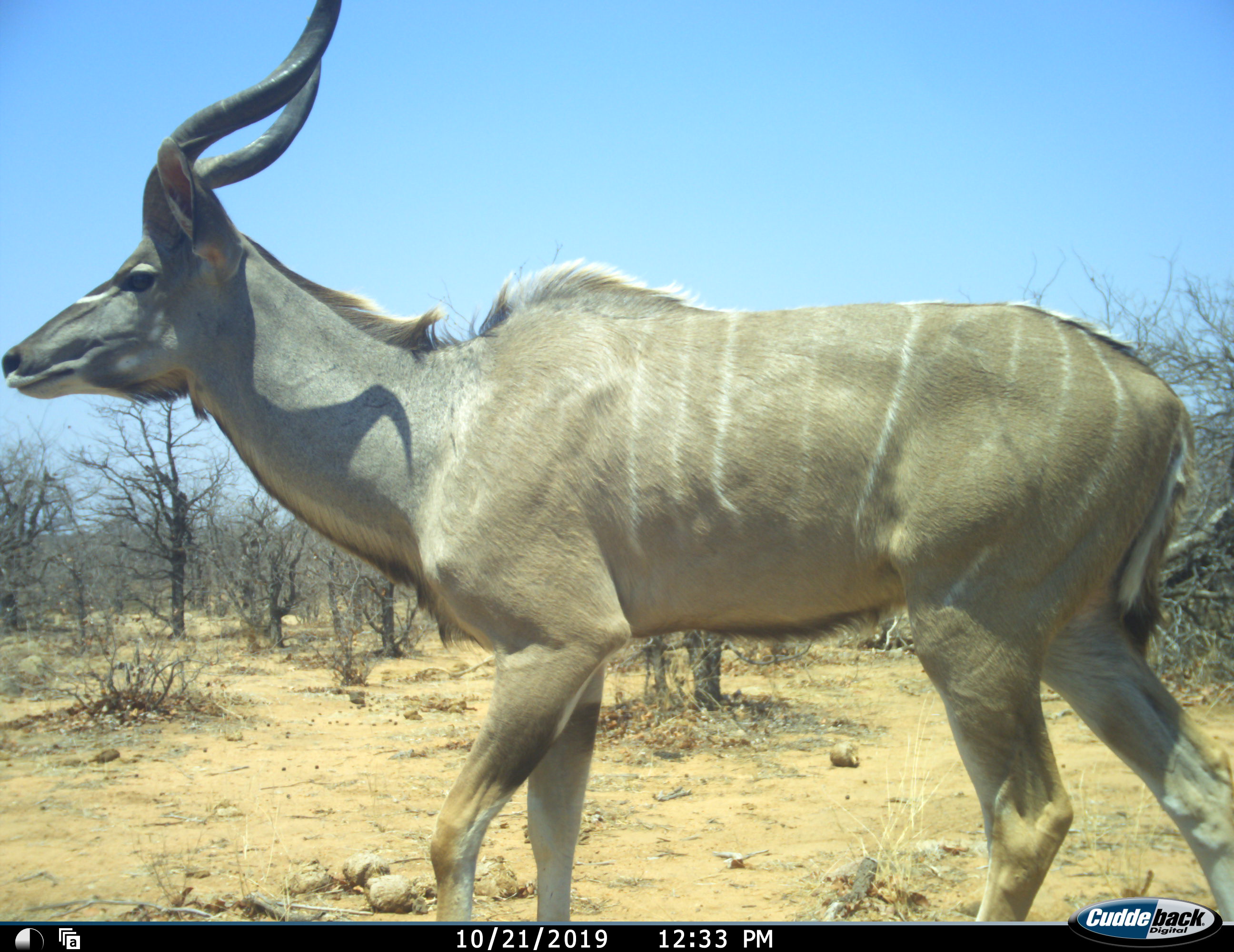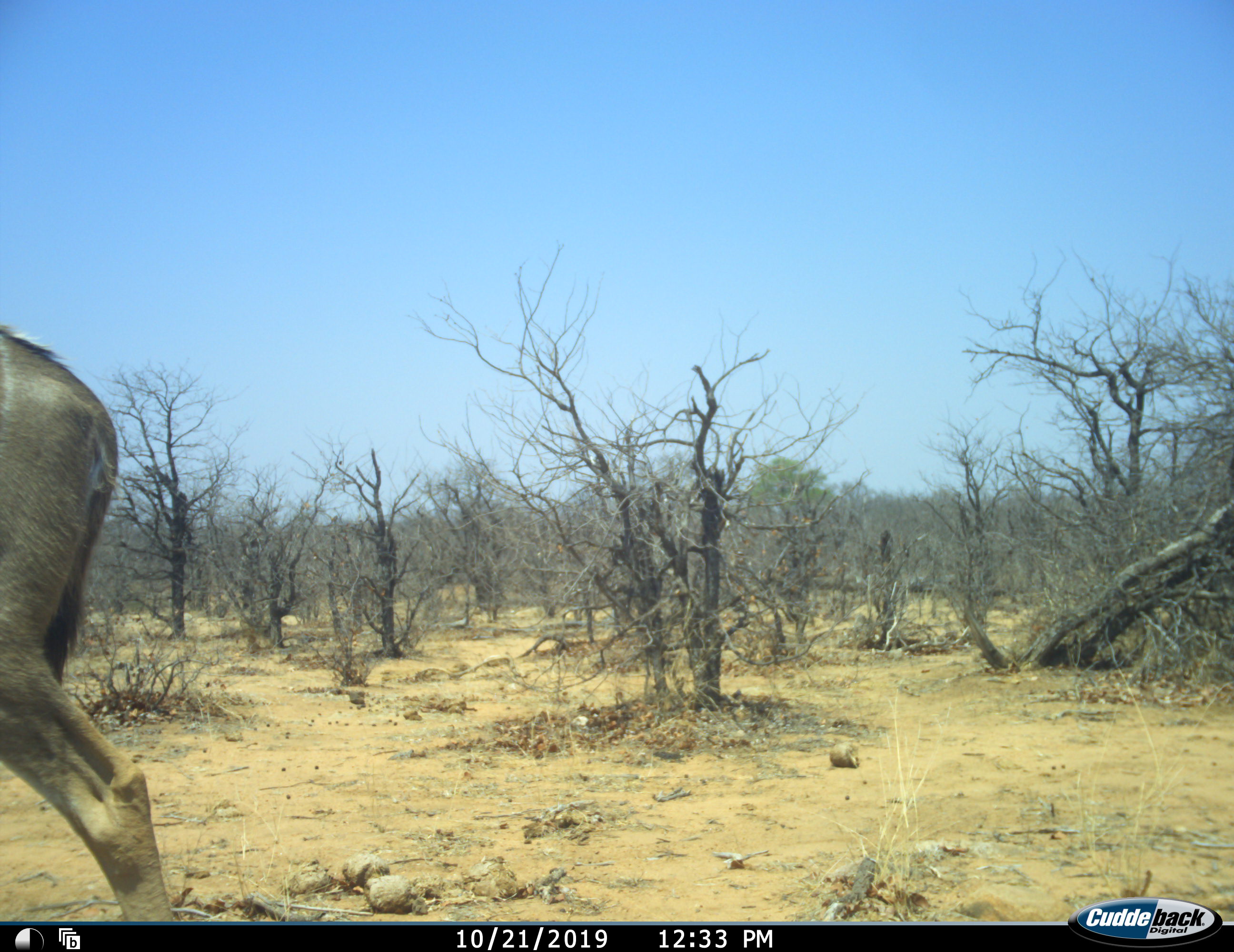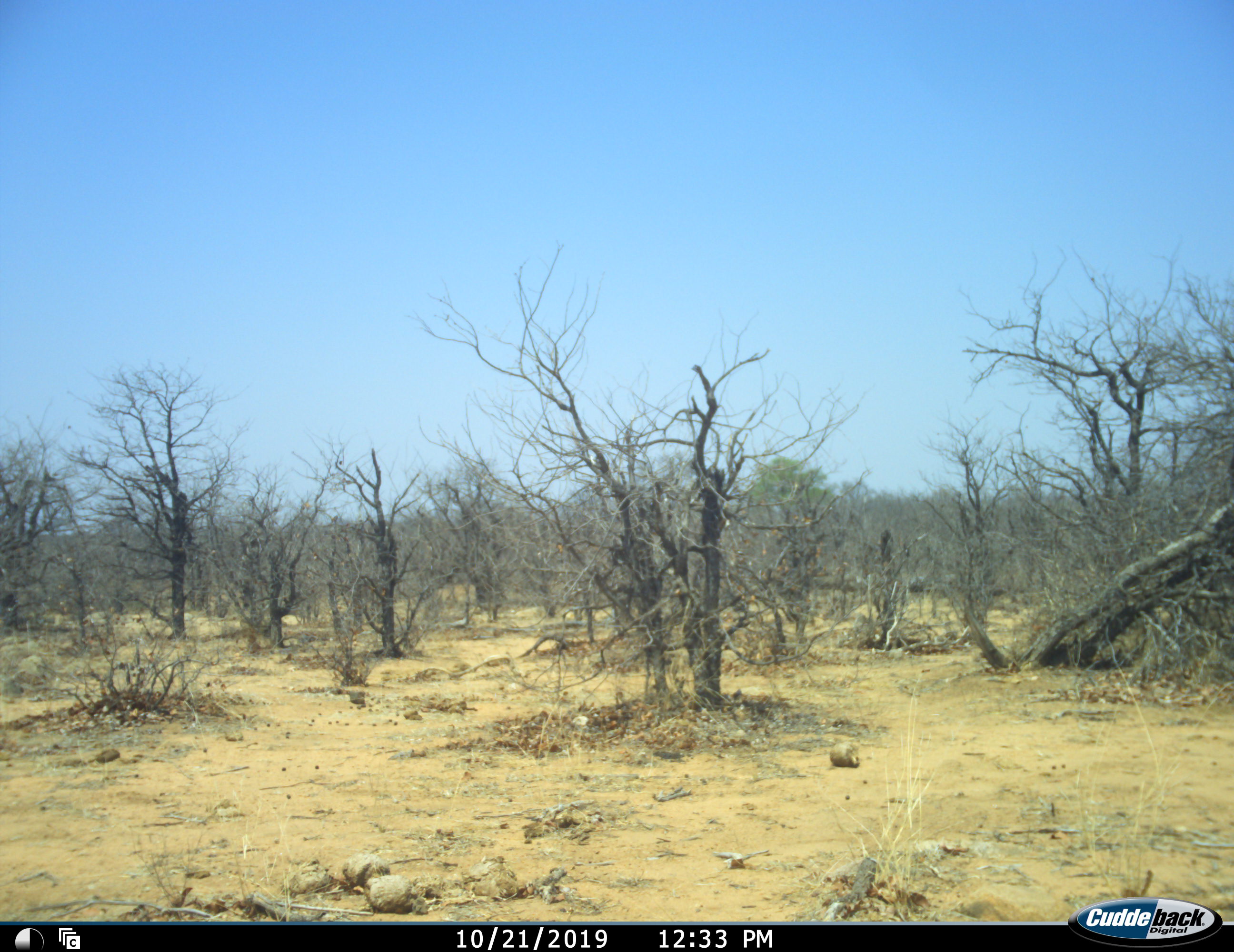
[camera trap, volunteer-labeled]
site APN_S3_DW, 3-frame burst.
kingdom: Animalia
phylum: Chordata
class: Mammalia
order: Artiodactyla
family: Bovidae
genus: Tragelaphus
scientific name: Tragelaphus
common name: kudu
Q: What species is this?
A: Kudu (Tragelaphus).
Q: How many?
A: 1.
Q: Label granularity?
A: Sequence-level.